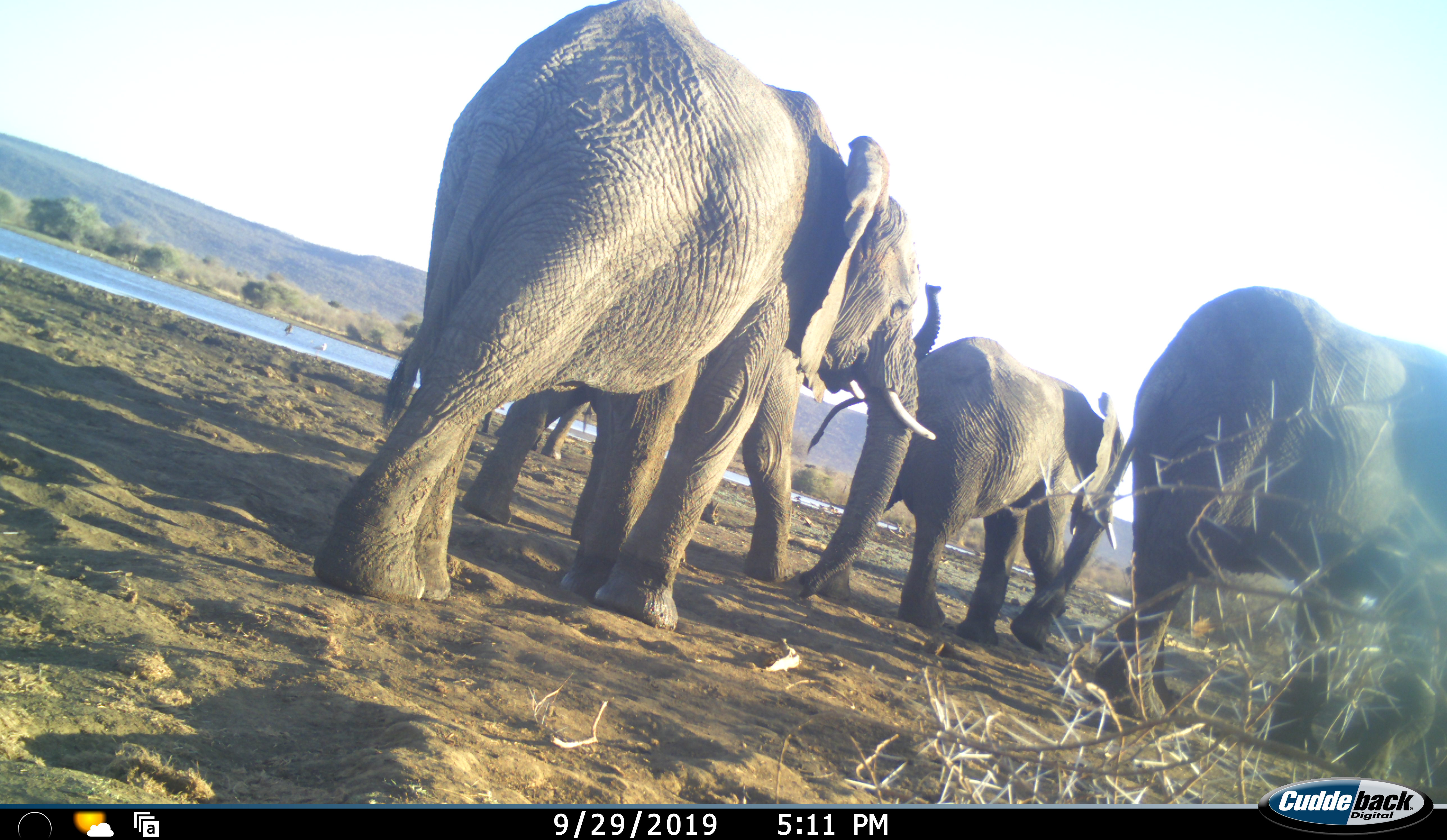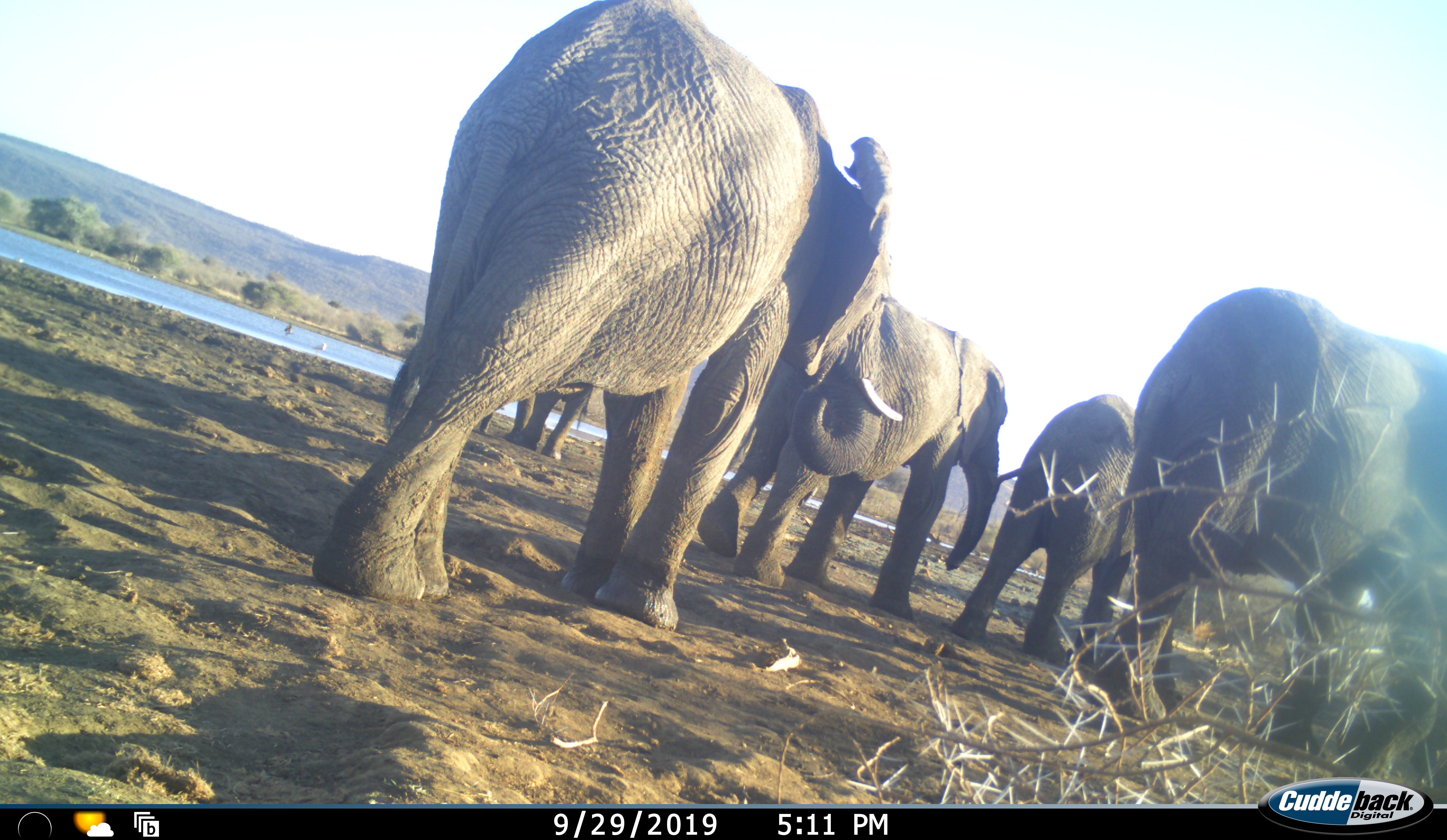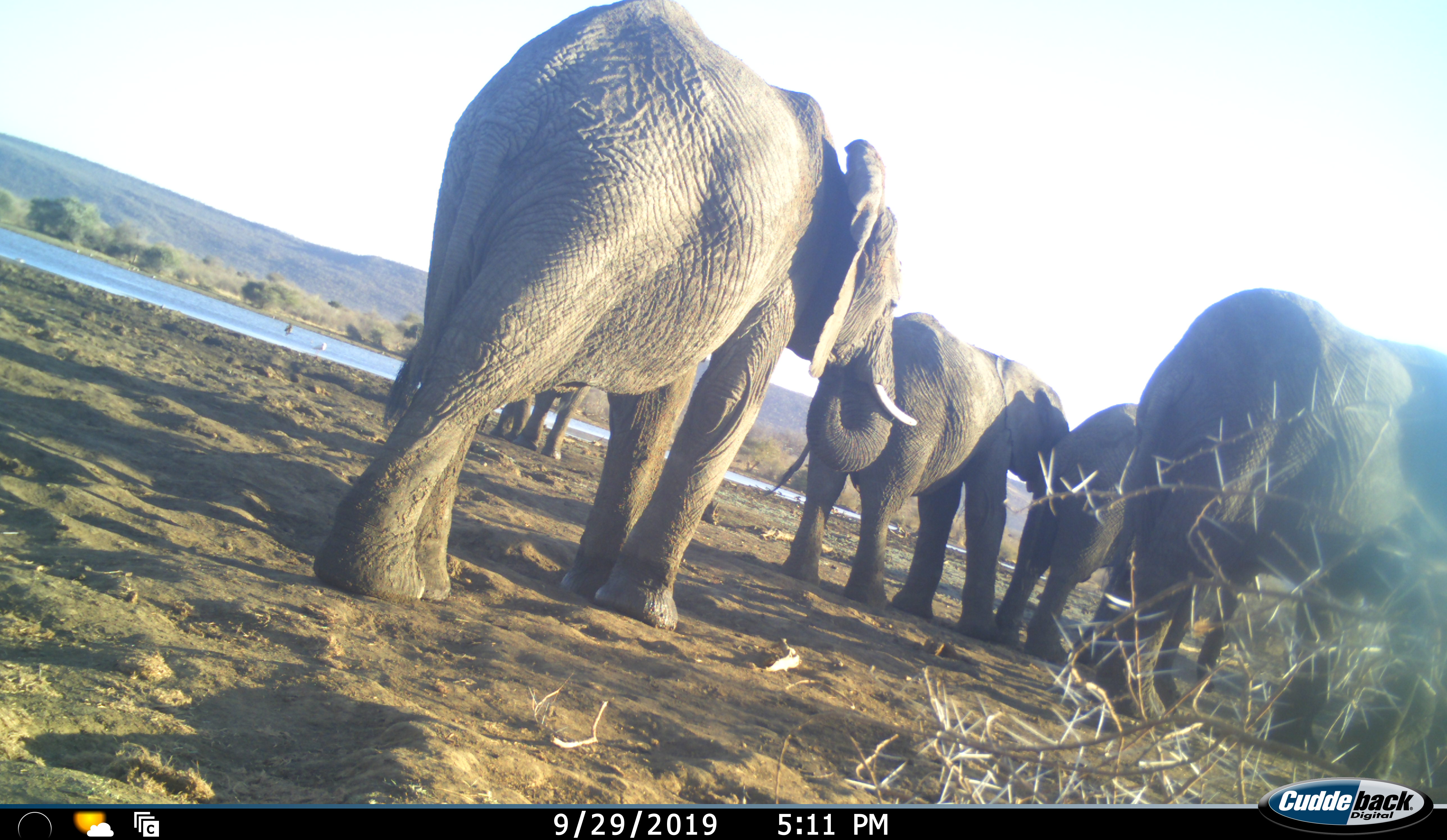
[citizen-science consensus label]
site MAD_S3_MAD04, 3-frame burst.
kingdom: Animalia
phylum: Chordata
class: Mammalia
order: Proboscidea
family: Elephantidae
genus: Loxodonta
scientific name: Loxodonta africana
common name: african bush elephant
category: elephant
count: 5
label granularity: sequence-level